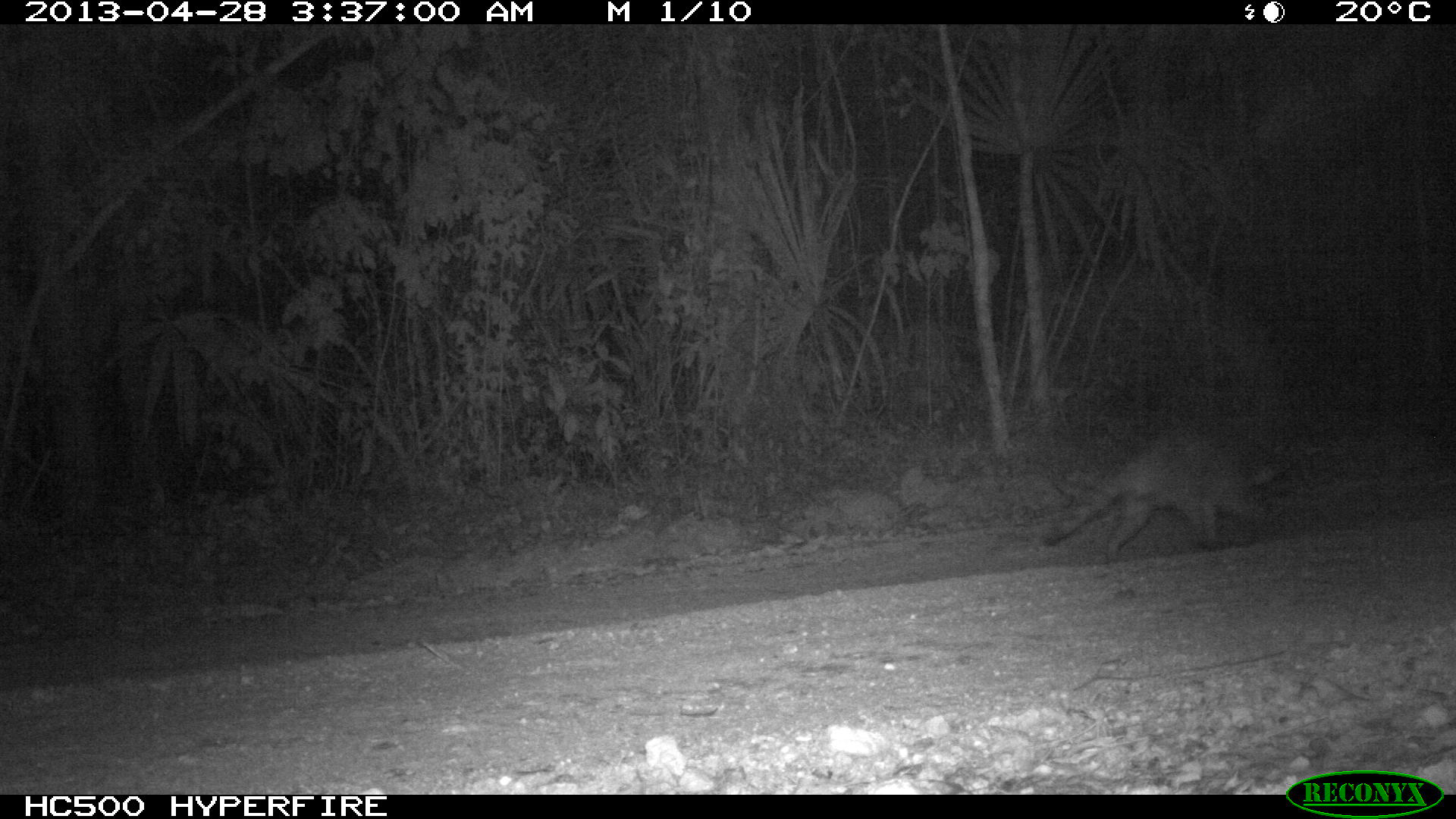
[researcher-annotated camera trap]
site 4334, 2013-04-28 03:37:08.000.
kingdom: Animalia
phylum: Chordata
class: Mammalia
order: Carnivora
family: Procyonidae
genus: Procyon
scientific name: Procyon lotor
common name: common raccoon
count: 1